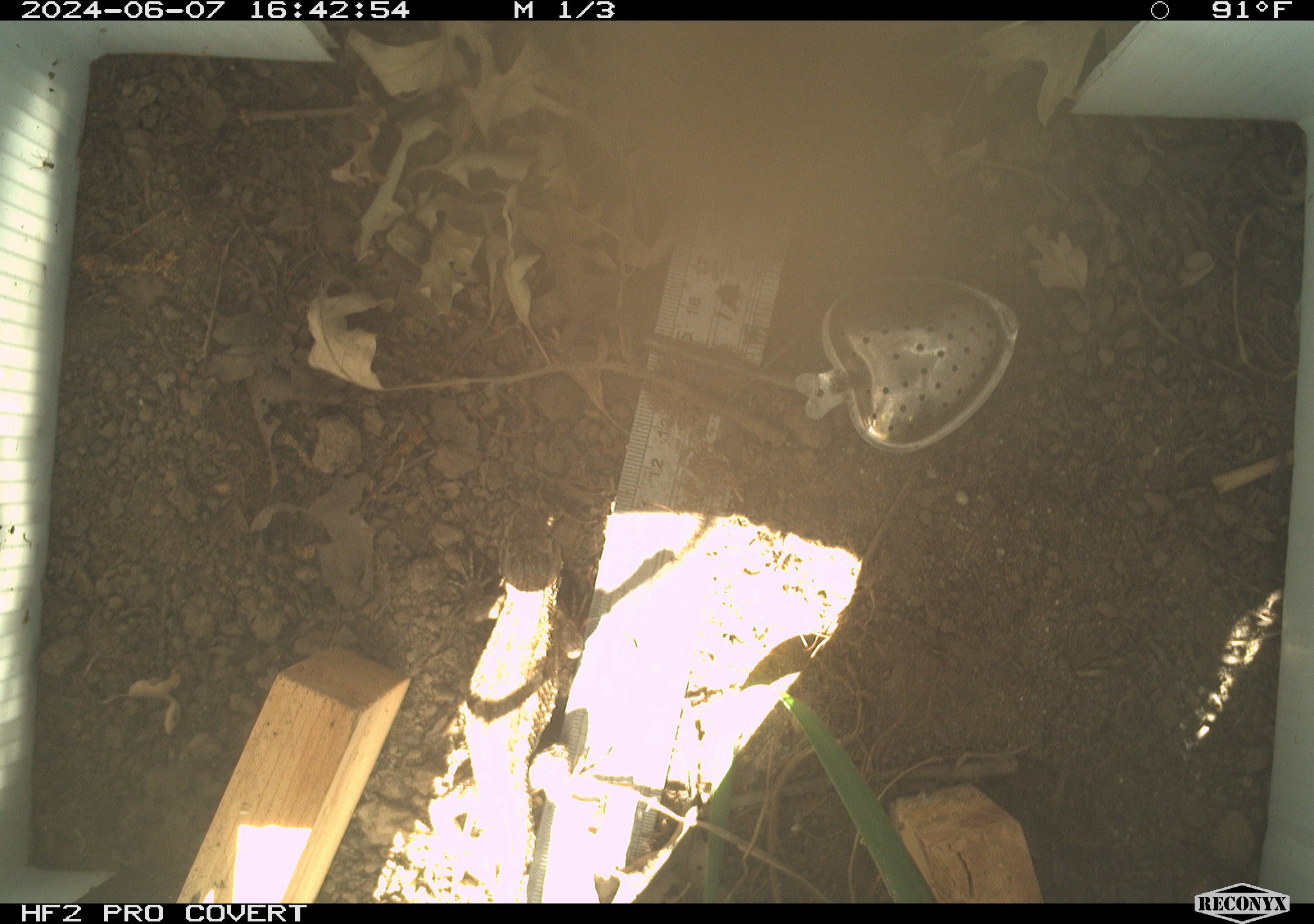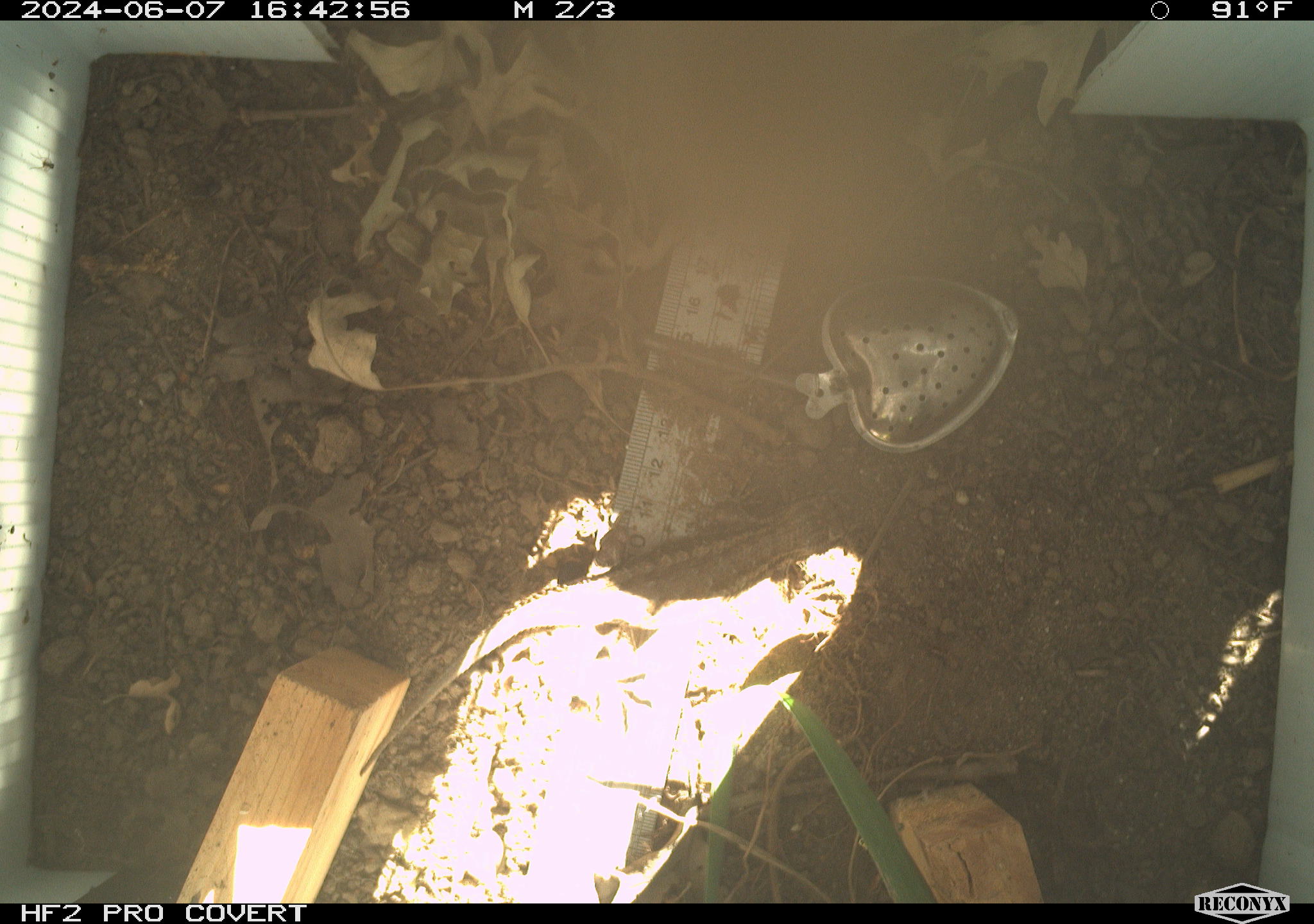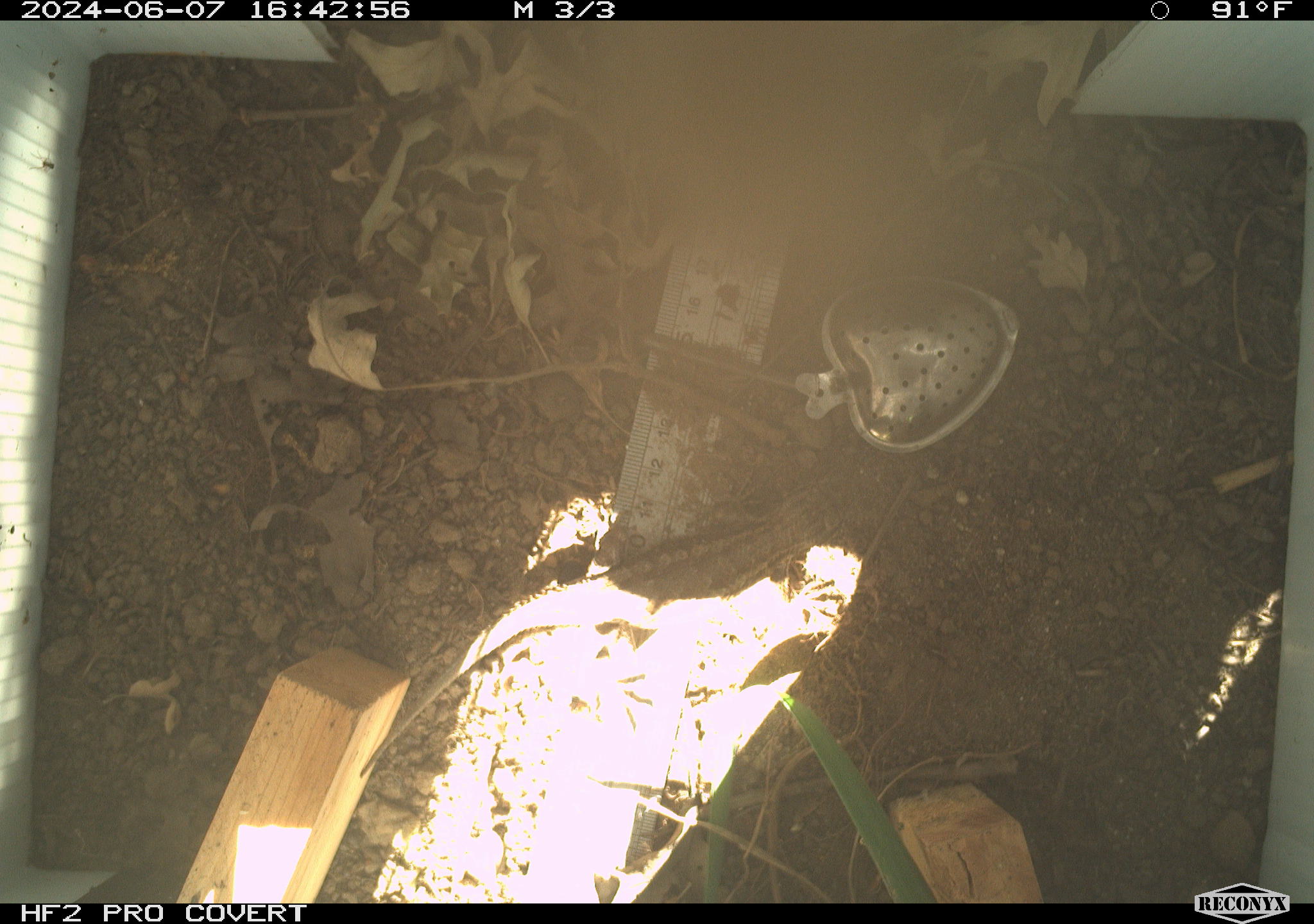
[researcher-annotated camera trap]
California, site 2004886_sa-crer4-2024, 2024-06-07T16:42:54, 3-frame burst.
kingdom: Animalia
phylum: Chordata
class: Reptilia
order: Squamata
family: Phrynosomatidae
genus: Sceloporus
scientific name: Sceloporus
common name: spiny lizards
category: sceloporus species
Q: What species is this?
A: Sceloporus species (spiny lizards) (Sceloporus).